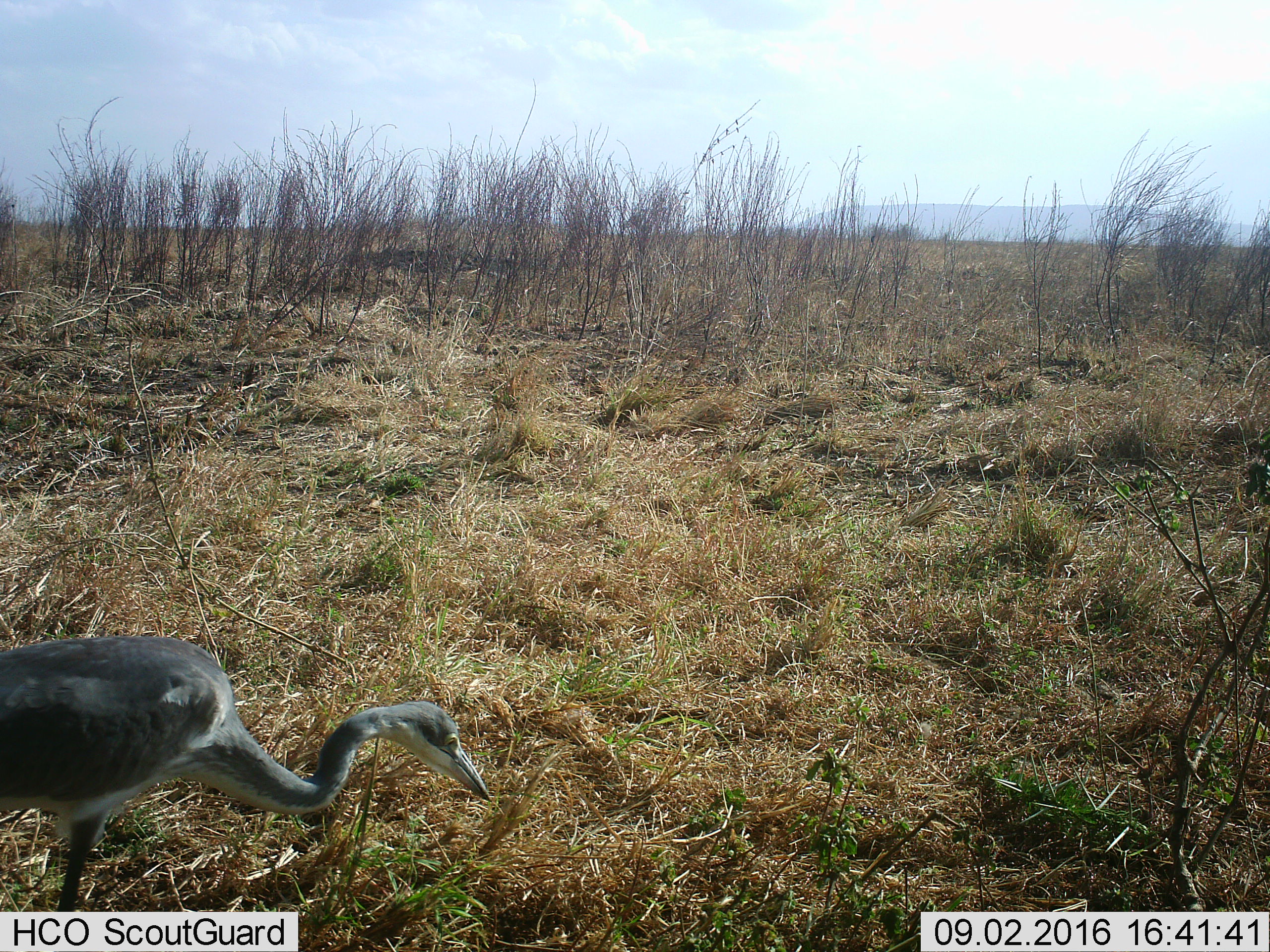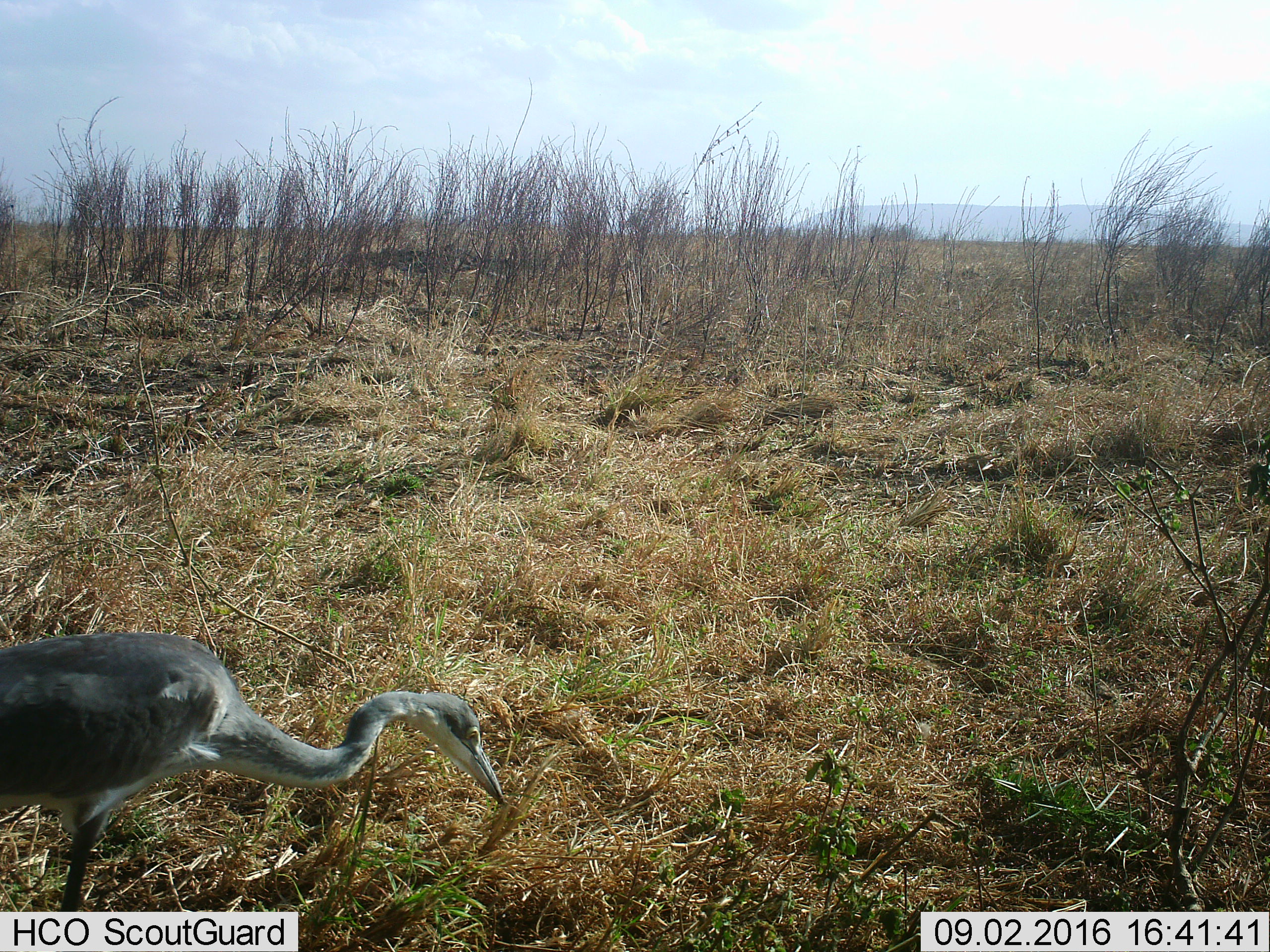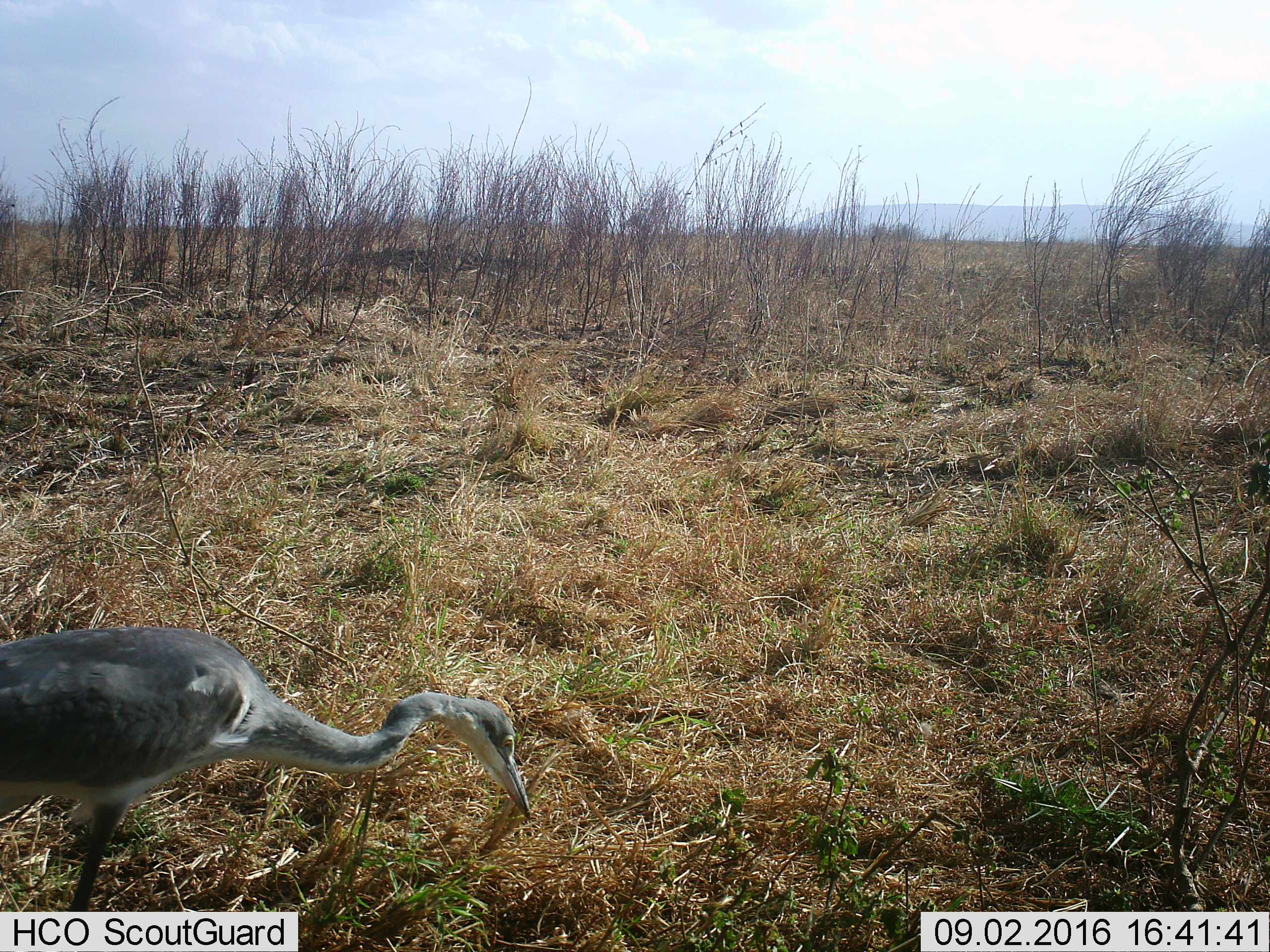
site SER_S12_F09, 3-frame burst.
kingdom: Animalia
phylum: Chordata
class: Aves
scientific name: Aves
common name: bird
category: birdother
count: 1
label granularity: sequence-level